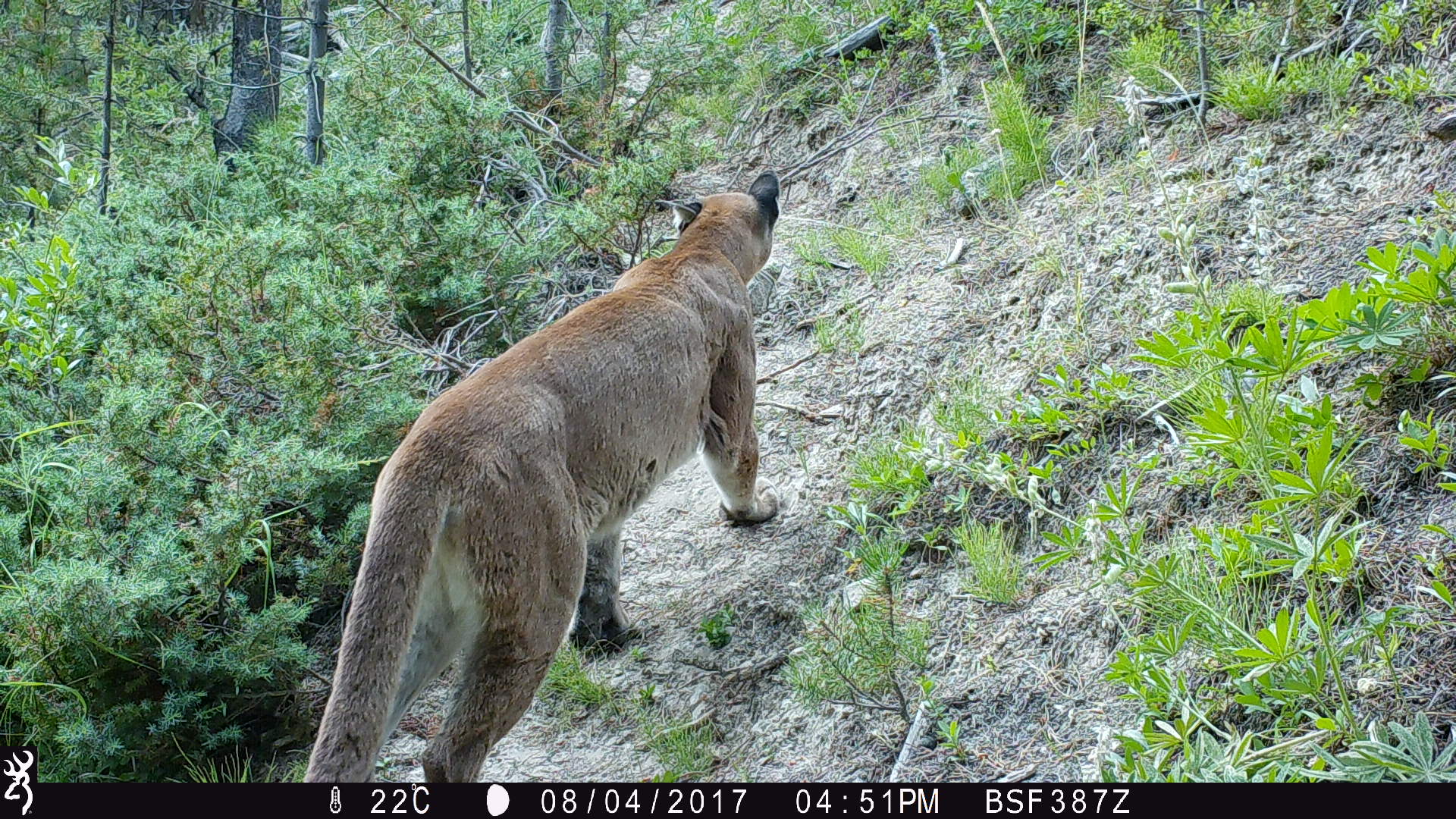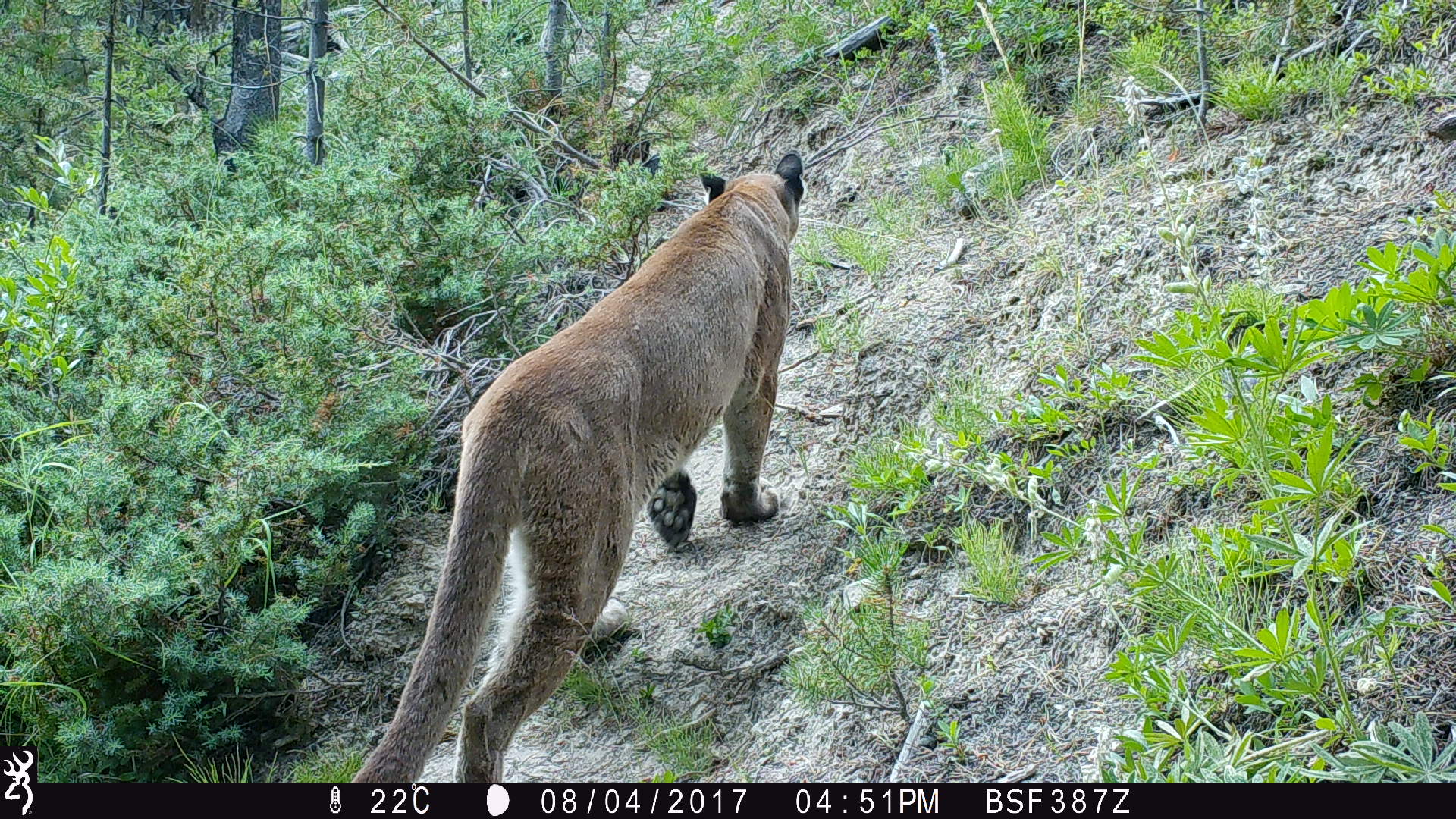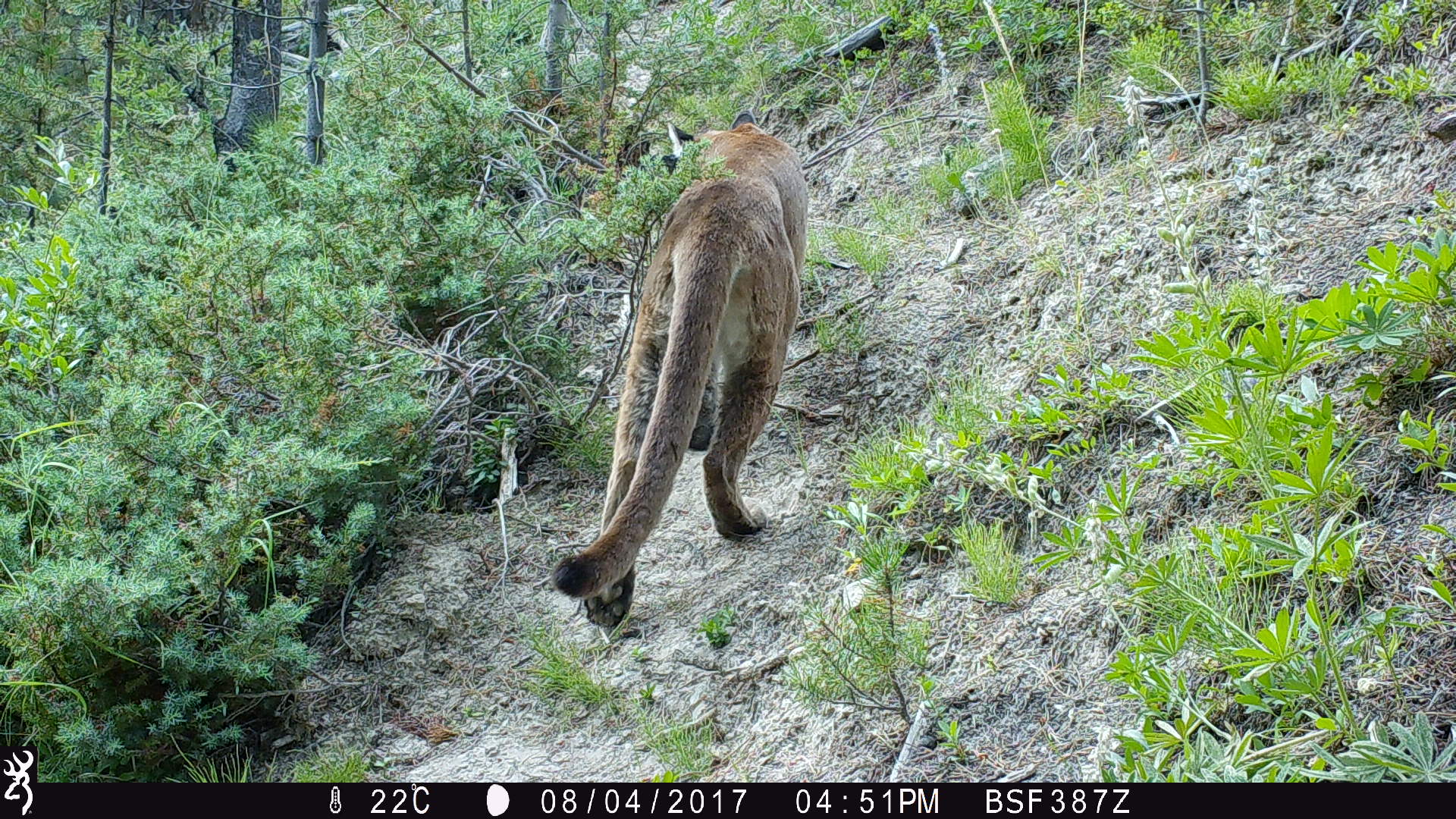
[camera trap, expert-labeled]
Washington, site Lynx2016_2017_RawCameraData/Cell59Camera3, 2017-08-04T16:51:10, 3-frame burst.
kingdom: Animalia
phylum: Chordata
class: Mammalia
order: Carnivora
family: Felidae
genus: Puma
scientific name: Puma concolor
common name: mountain lion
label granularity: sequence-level